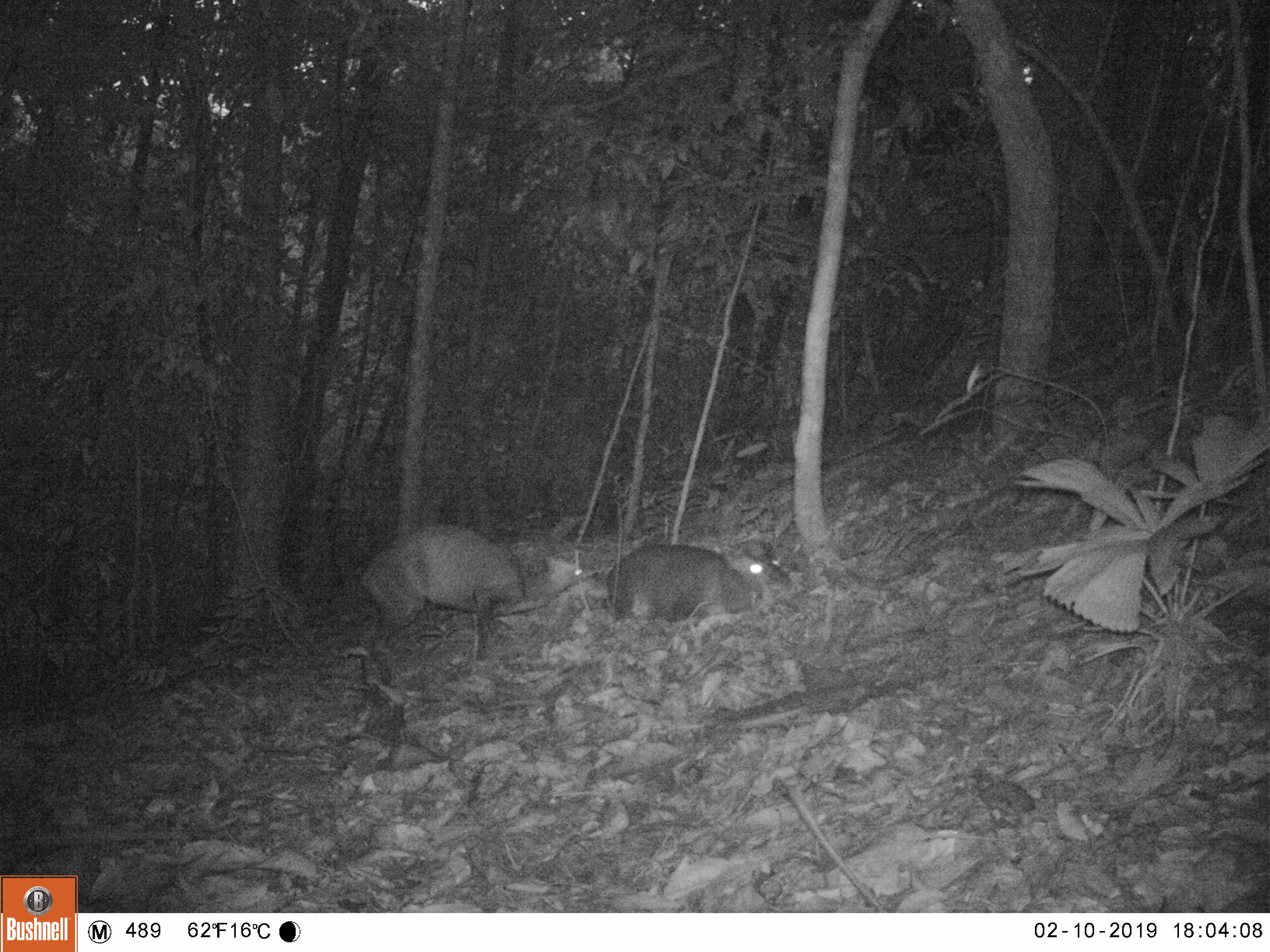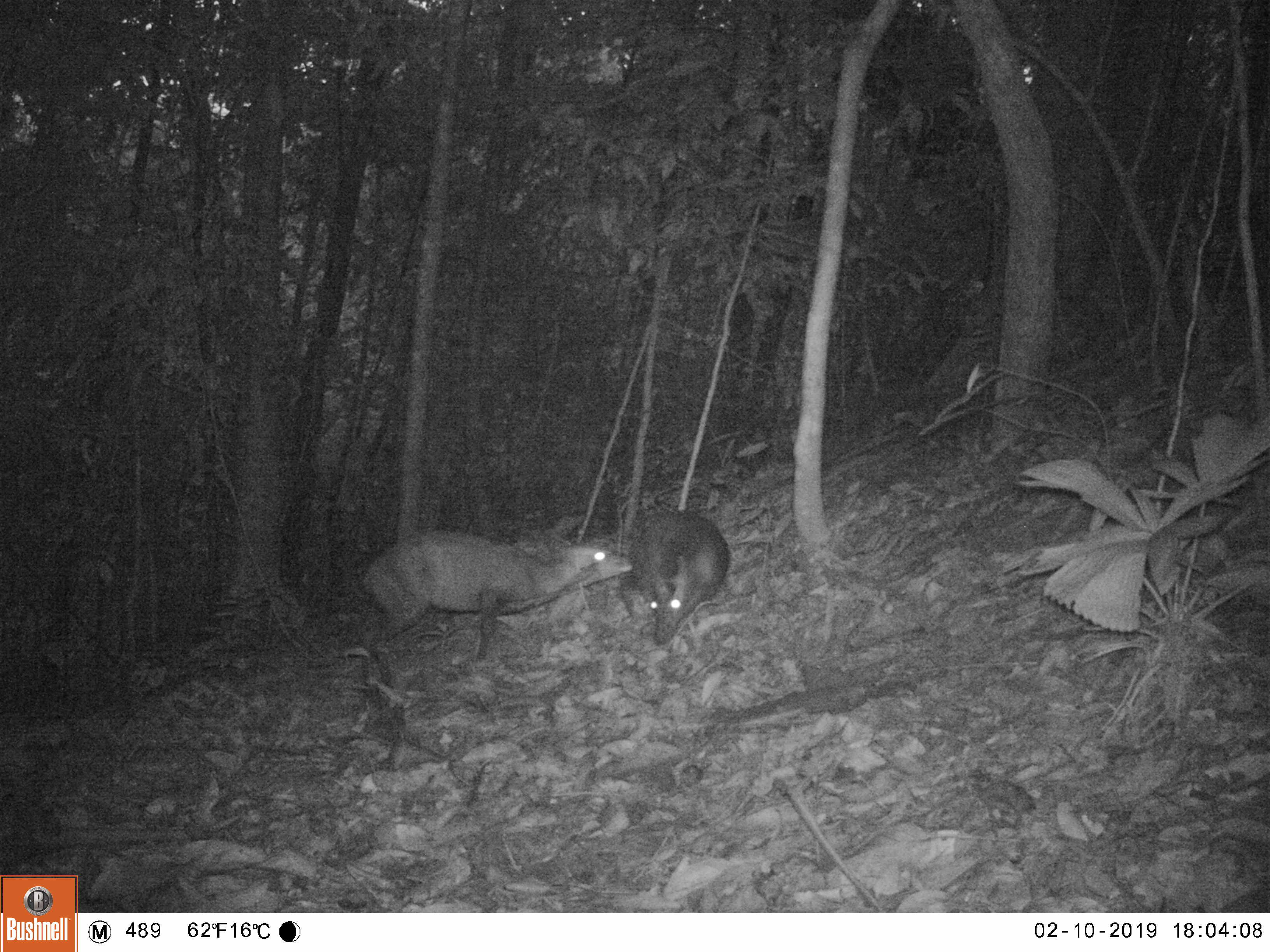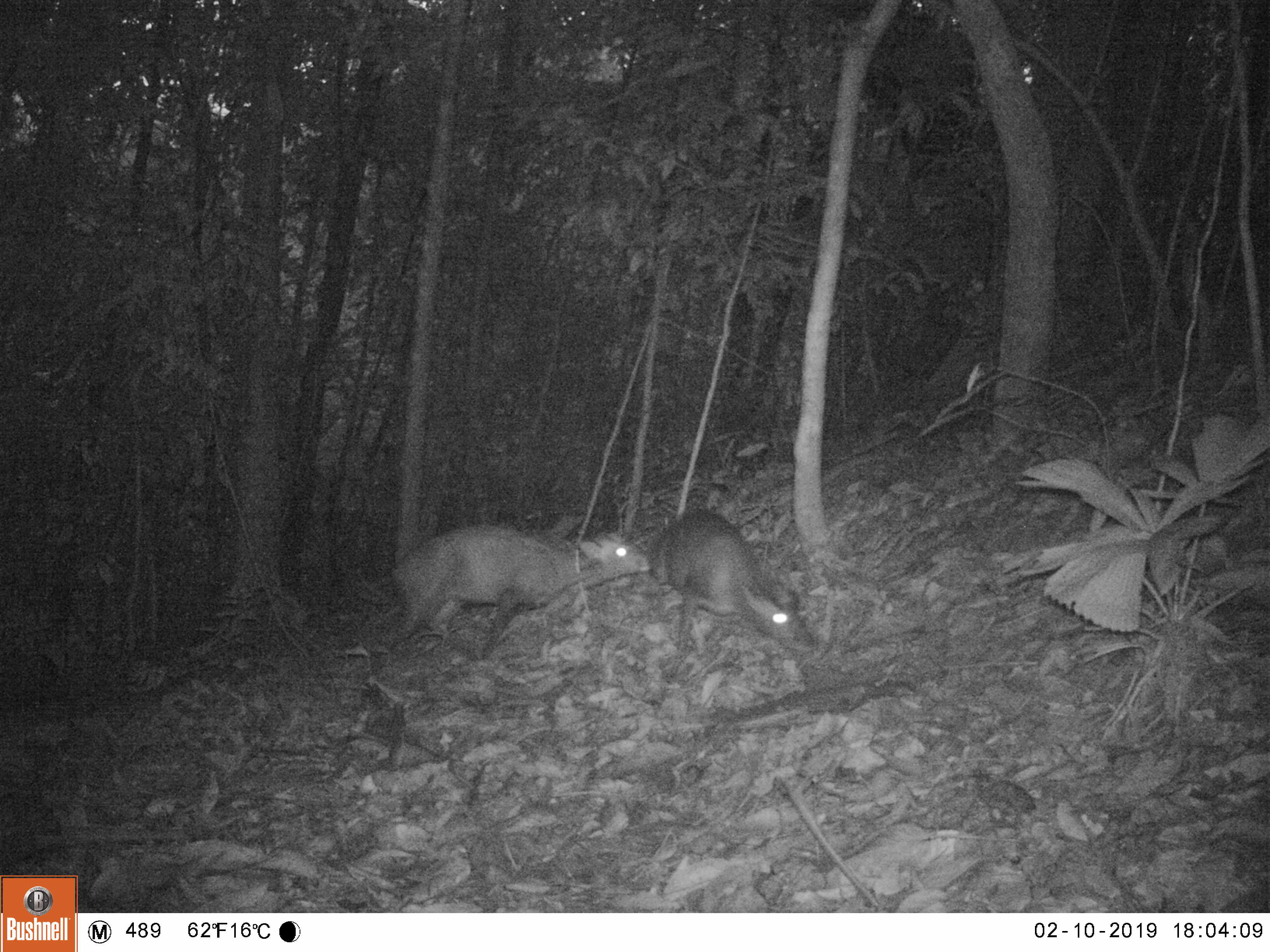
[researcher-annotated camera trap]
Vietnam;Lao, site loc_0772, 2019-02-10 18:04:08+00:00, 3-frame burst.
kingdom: Animalia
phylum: Chordata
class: Mammalia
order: Artiodactyla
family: Cervidae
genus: Muntiacus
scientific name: Muntiacus rooseveltorum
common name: roosevelt's muntjac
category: roosevelts muntjac group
Roosevelts muntjac group (roosevelt's muntjac) (Muntiacus rooseveltorum). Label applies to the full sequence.